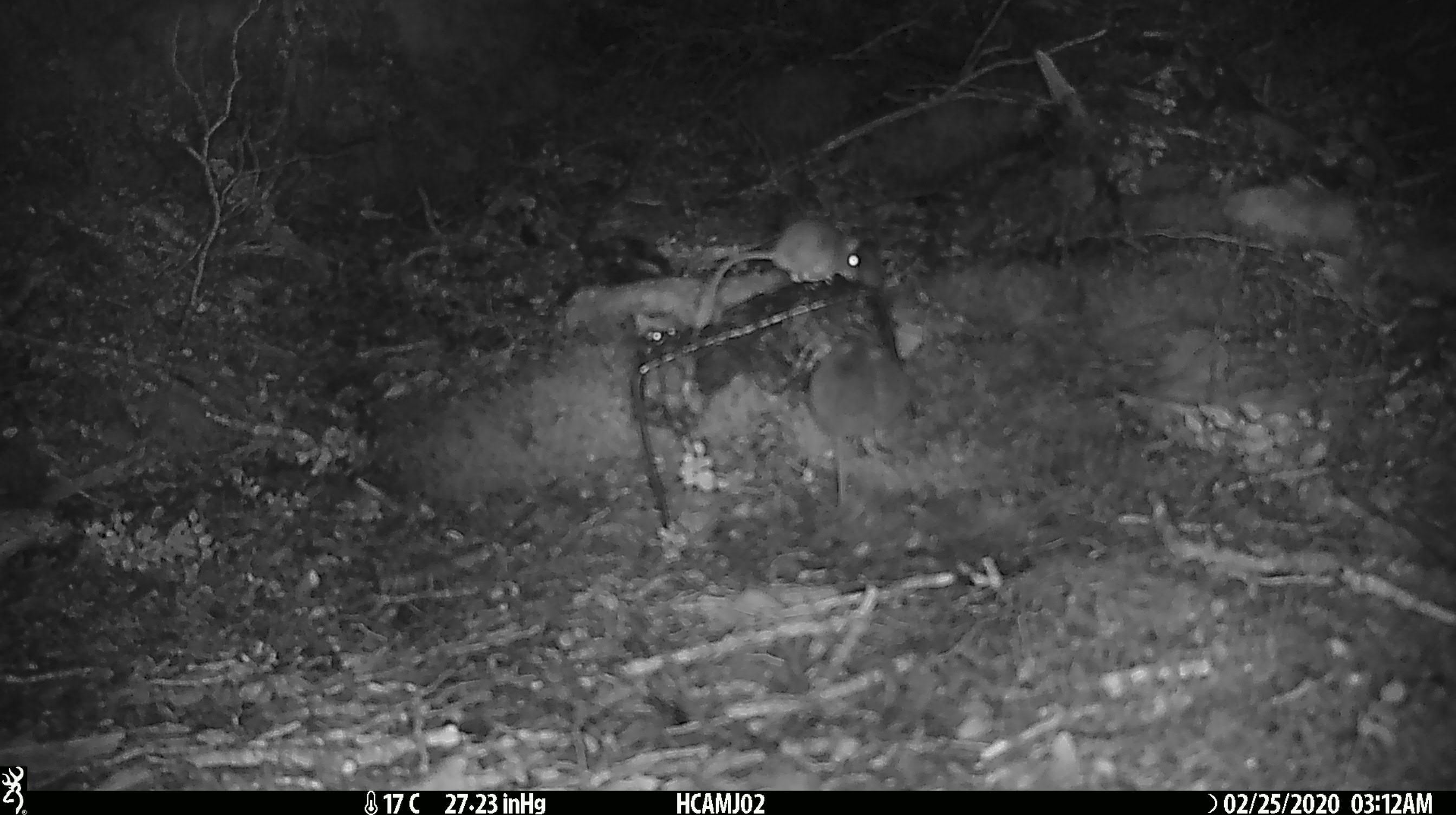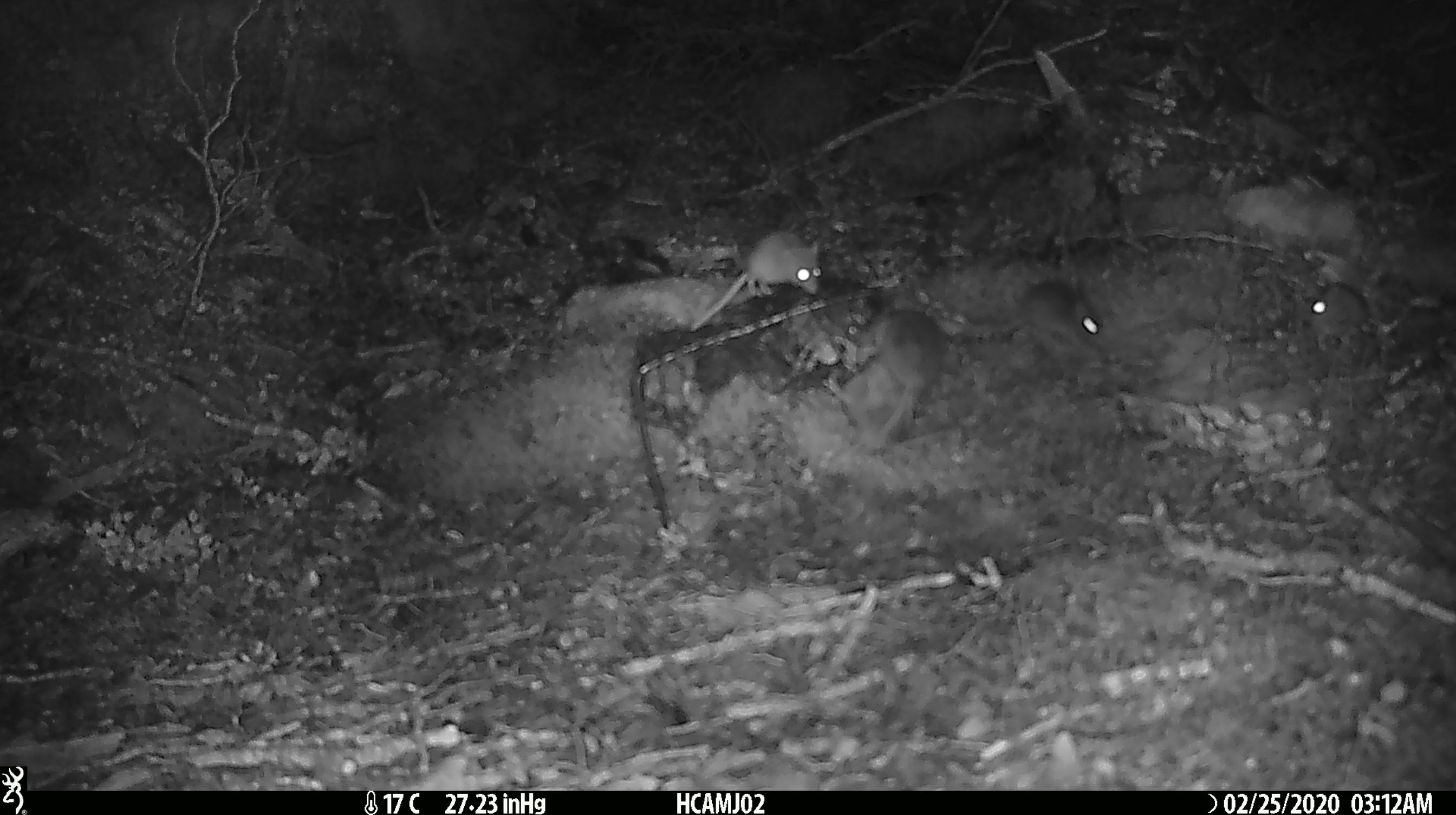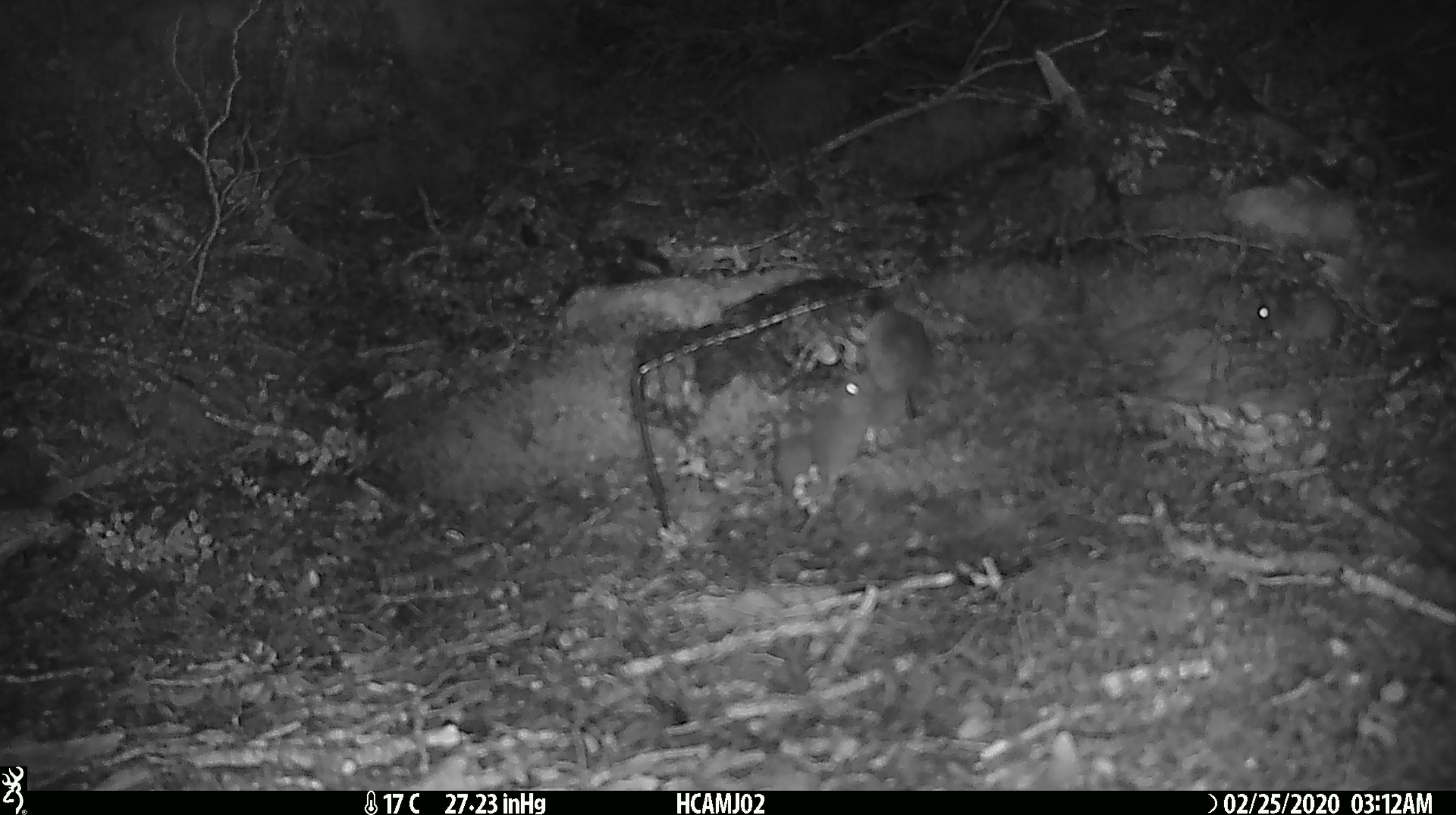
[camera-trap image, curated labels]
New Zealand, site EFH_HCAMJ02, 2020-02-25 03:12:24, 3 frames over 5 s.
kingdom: Animalia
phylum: Chordata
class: Mammalia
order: Rodentia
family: Muridae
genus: Mus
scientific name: Mus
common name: mouse